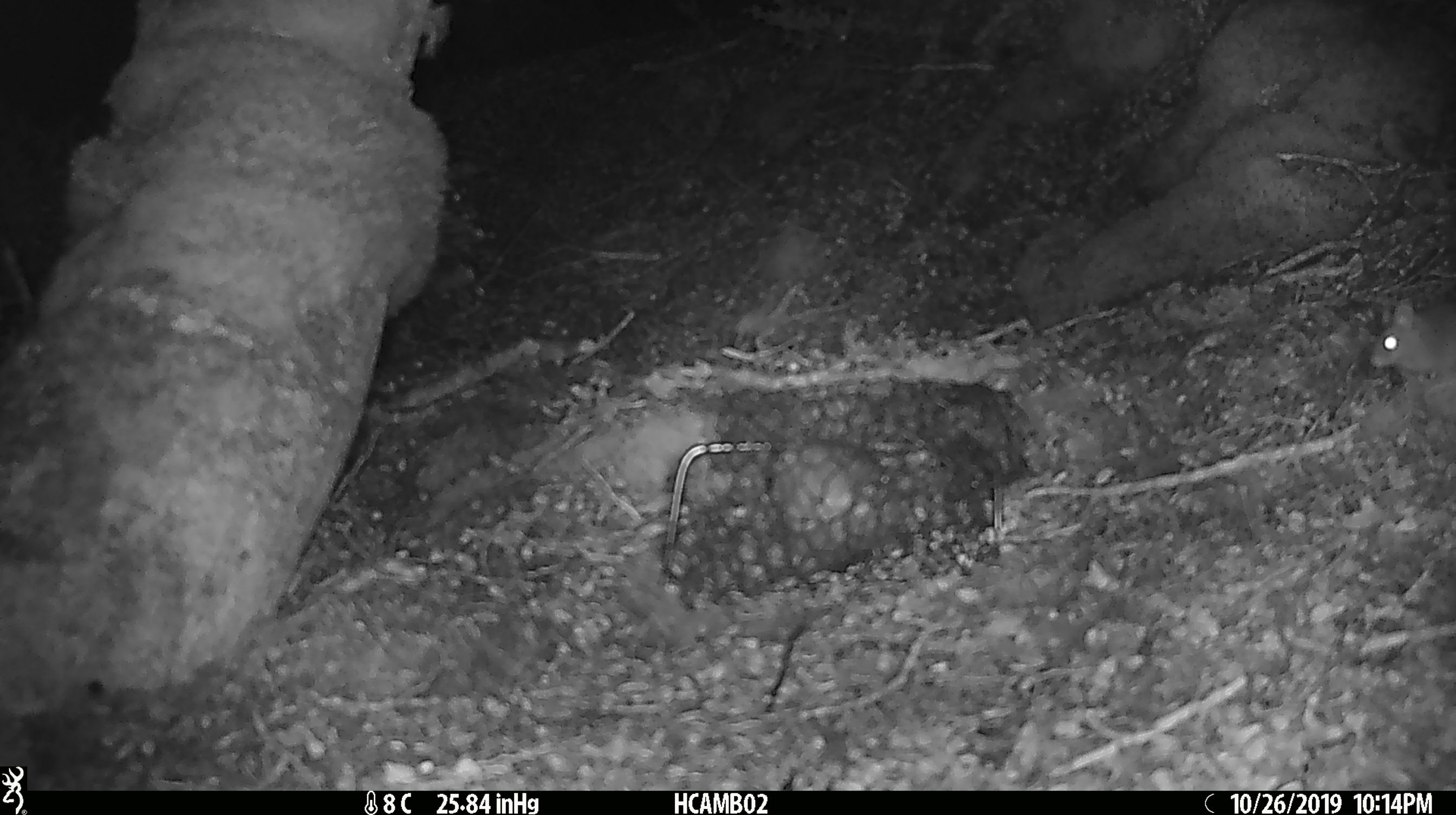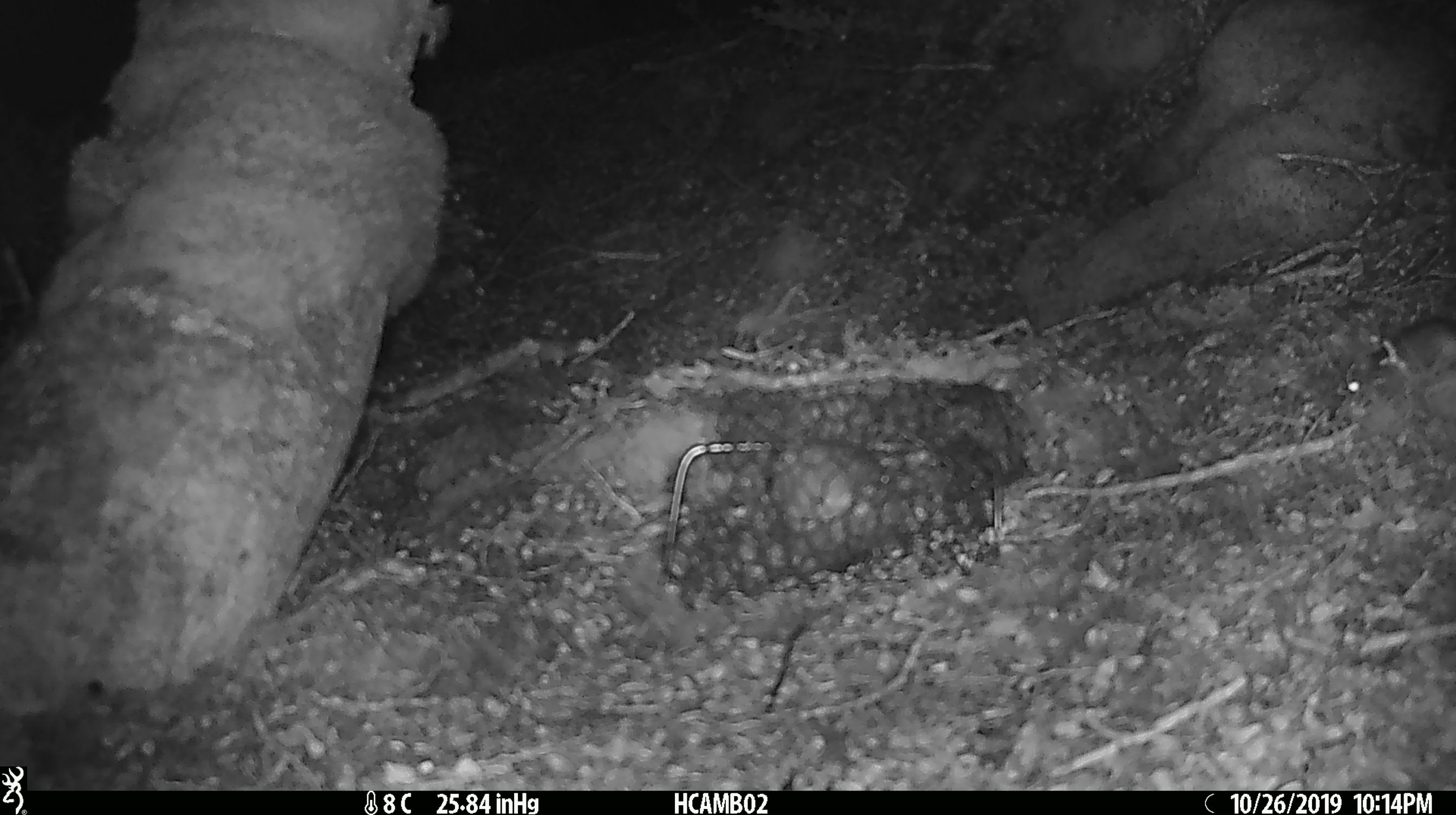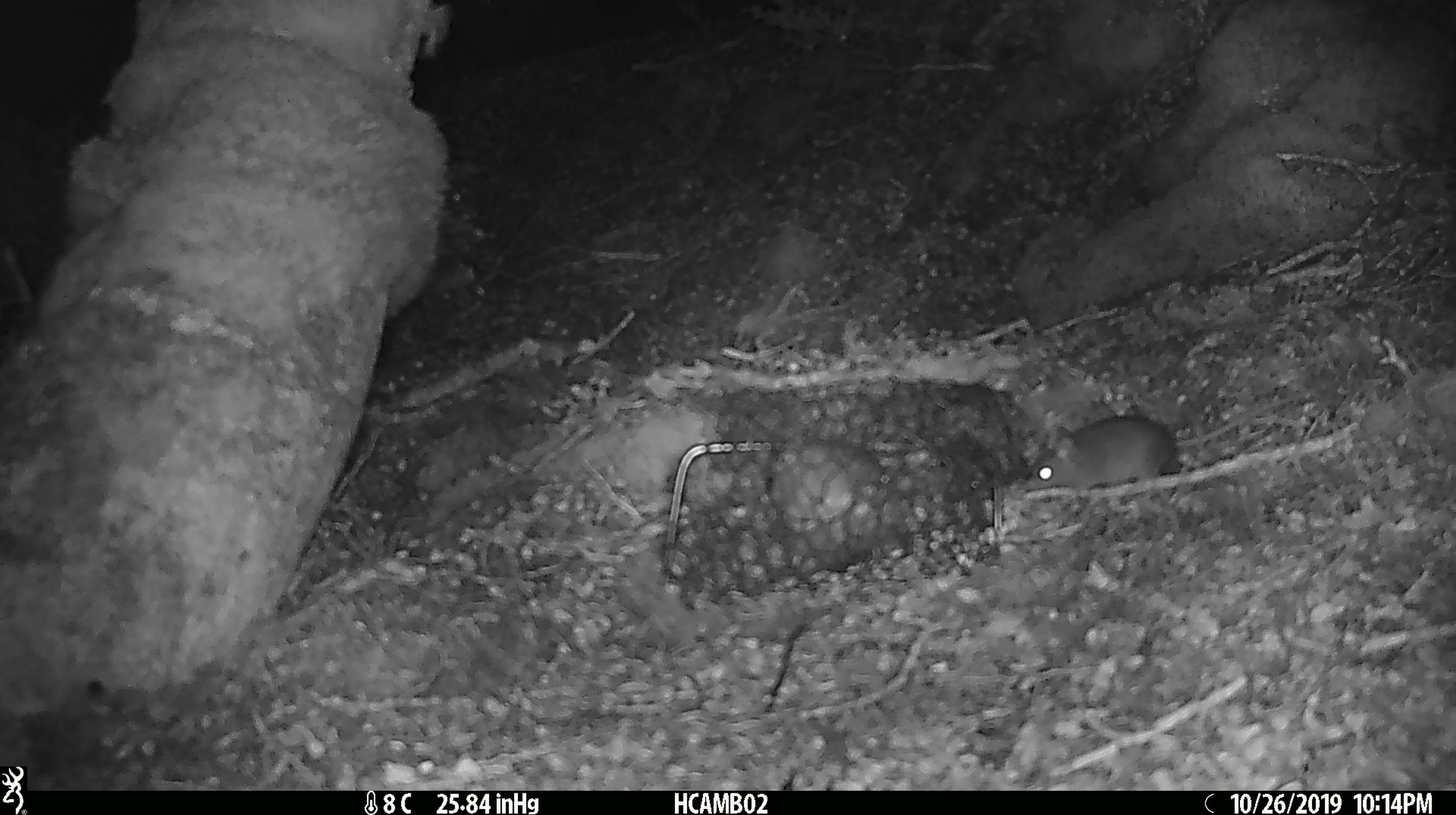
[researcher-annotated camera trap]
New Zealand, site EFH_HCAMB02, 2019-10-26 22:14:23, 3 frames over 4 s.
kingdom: Animalia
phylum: Chordata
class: Mammalia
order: Rodentia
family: Muridae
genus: Mus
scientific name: Mus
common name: mouse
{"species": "mouse (Mus)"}